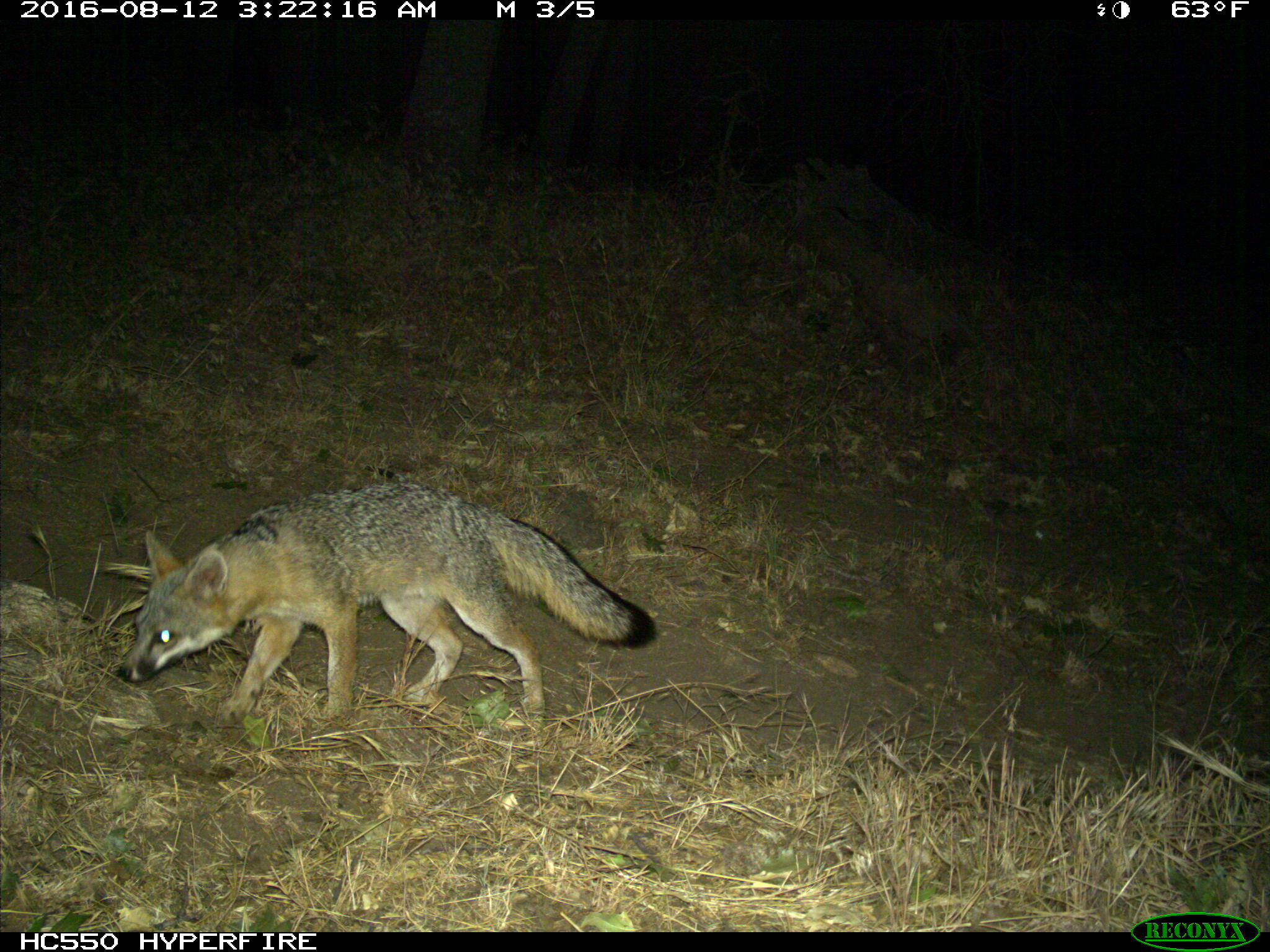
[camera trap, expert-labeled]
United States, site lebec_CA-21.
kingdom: Animalia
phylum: Chordata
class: Mammalia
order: Carnivora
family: Canidae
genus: Urocyon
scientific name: Urocyon cinereoargenteus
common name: gray fox